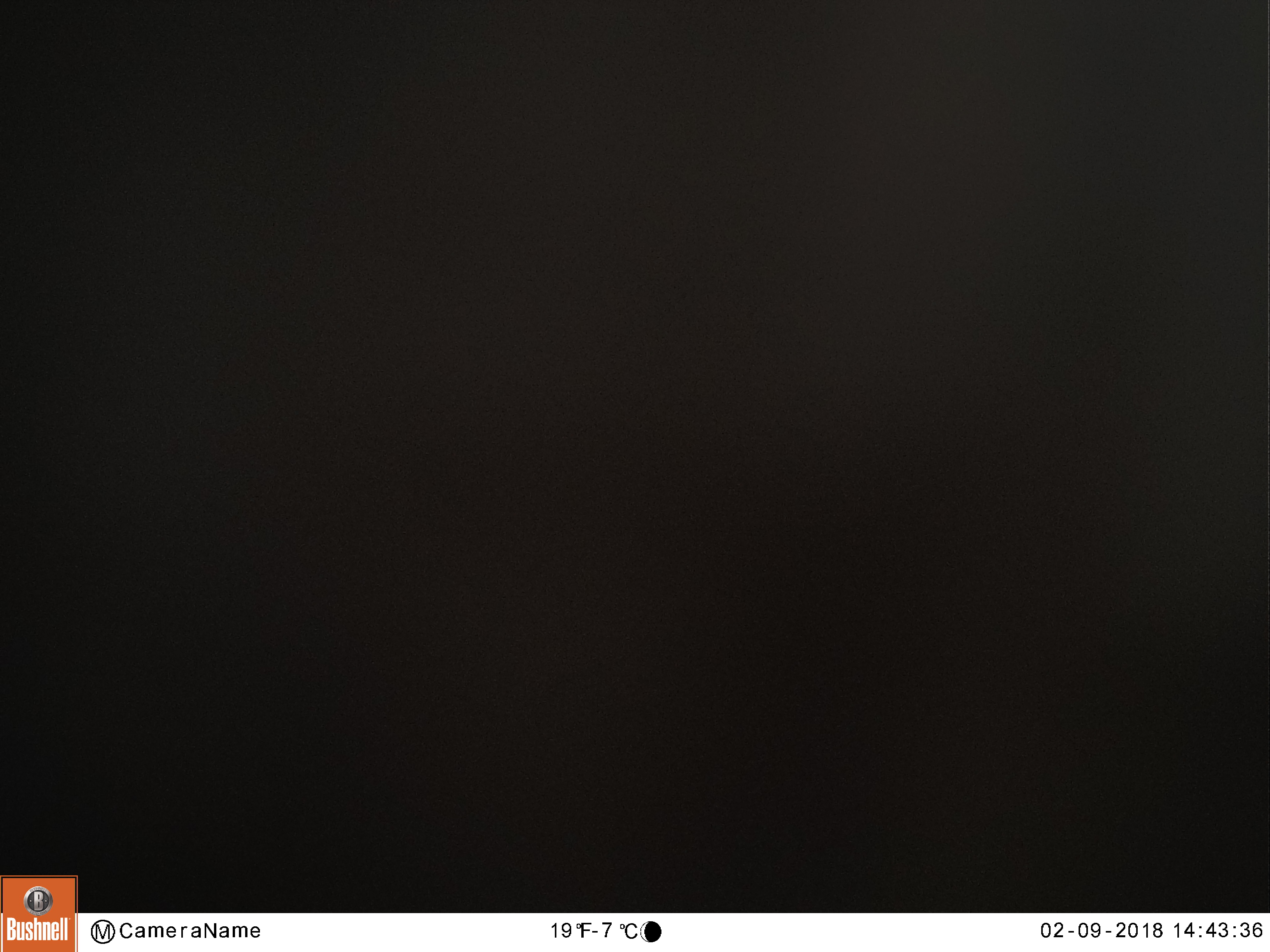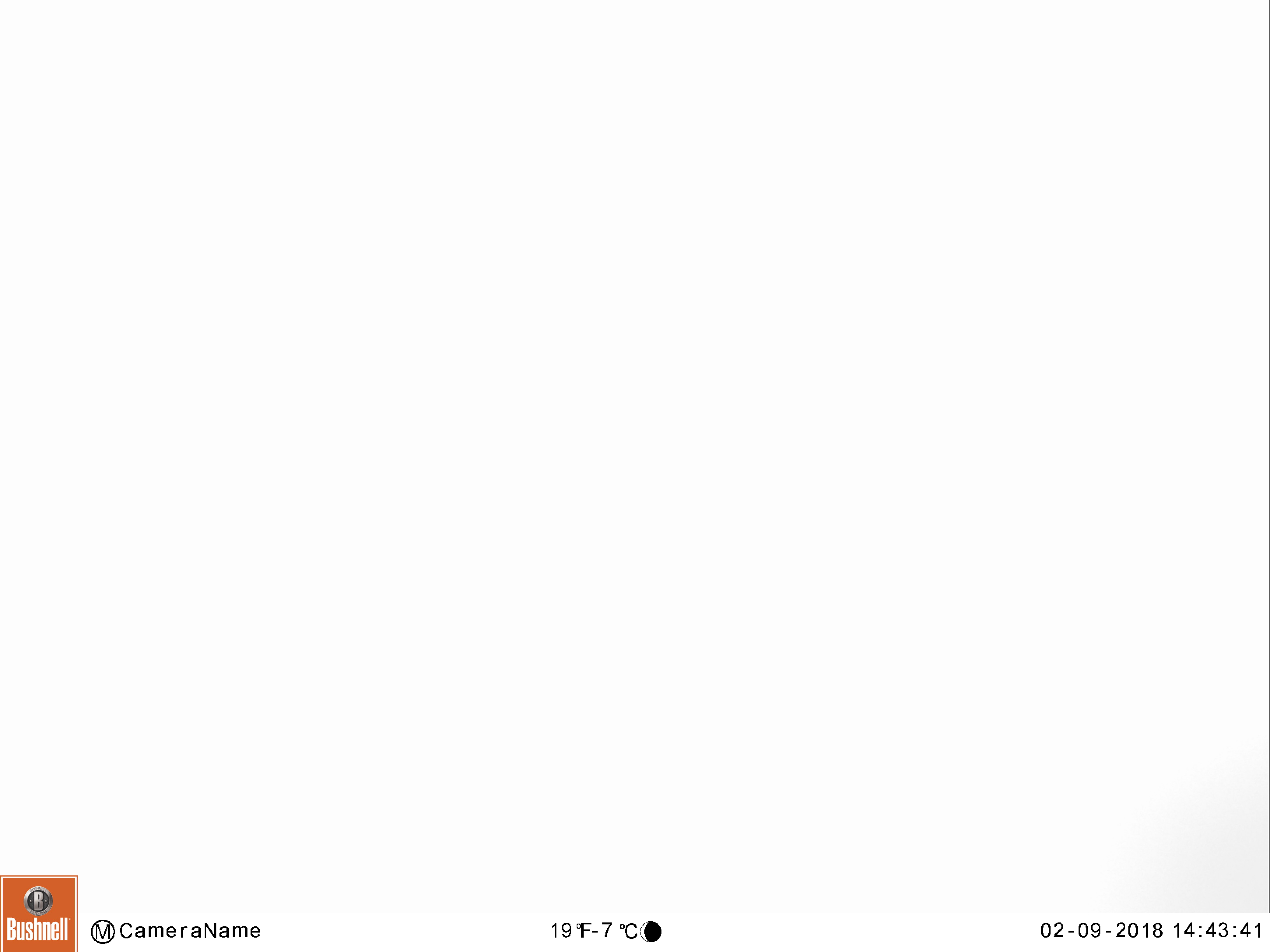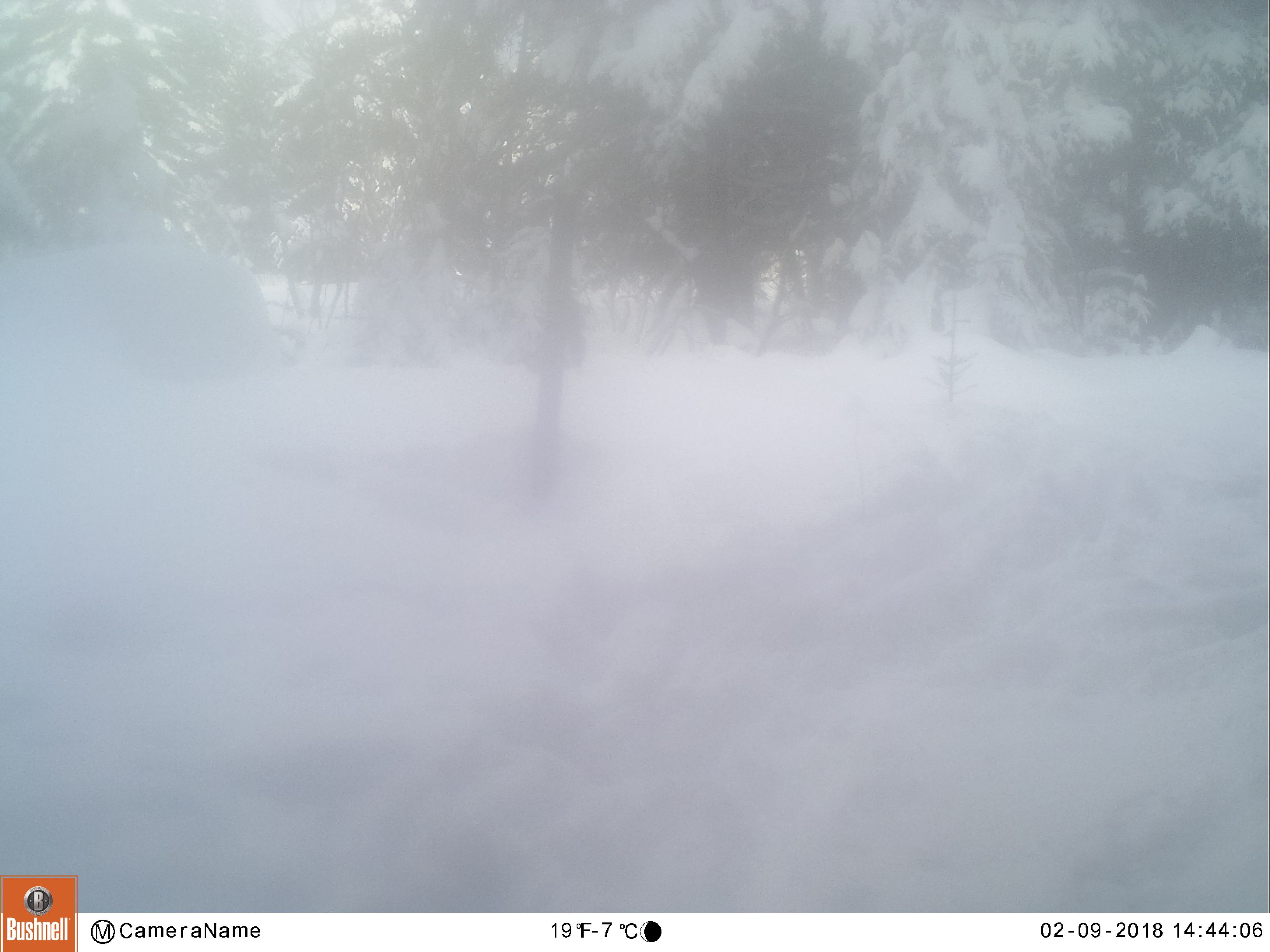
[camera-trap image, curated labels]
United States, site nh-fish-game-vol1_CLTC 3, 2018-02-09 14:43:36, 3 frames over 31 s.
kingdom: Animalia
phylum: Chordata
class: Mammalia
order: Artiodactyla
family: Cervidae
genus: Alces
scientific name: Alces alces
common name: moose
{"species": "moose (Alces alces)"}